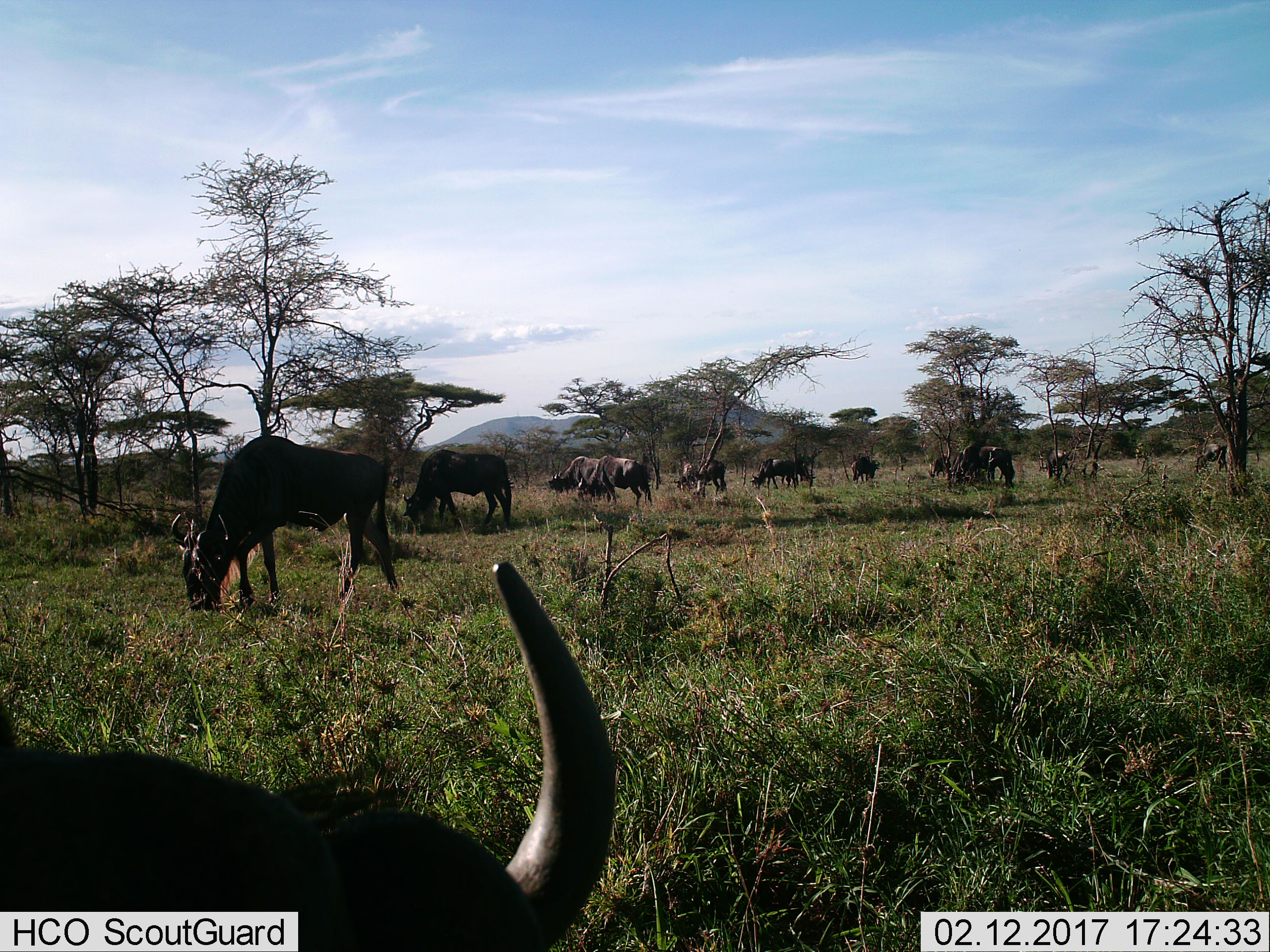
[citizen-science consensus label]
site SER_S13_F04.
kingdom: Animalia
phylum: Chordata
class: Mammalia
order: Artiodactyla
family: Bovidae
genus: Connochaetes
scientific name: Connochaetes taurinus taurinus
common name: blue wildebeest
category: wildebeestblue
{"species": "wildebeestblue (blue wildebeest) (Connochaetes taurinus taurinus)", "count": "11-50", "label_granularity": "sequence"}